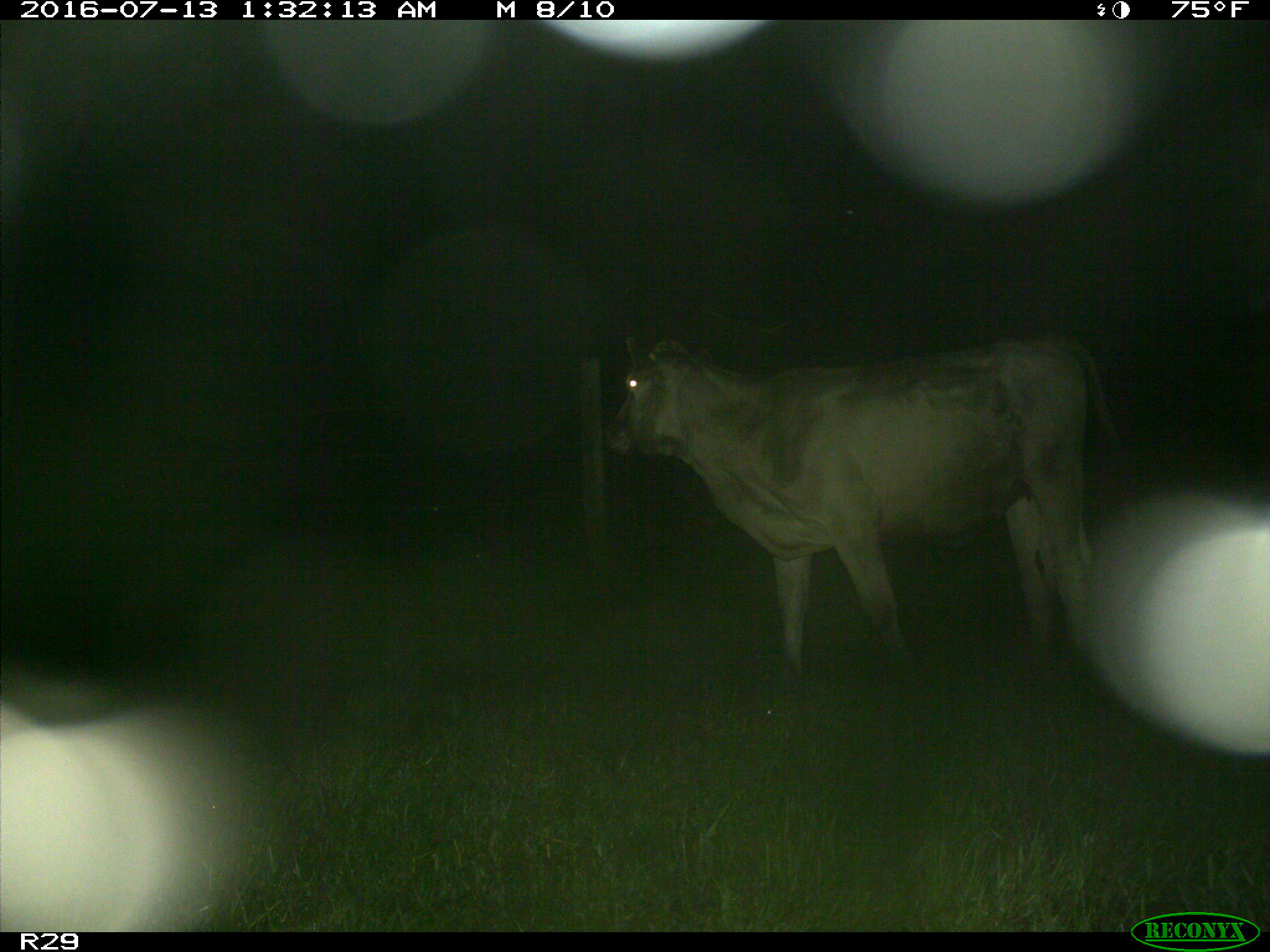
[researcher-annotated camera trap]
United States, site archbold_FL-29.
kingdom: Animalia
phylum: Chordata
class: Mammalia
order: Artiodactyla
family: Bovidae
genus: Bos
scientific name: Bos taurus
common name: domestic cow